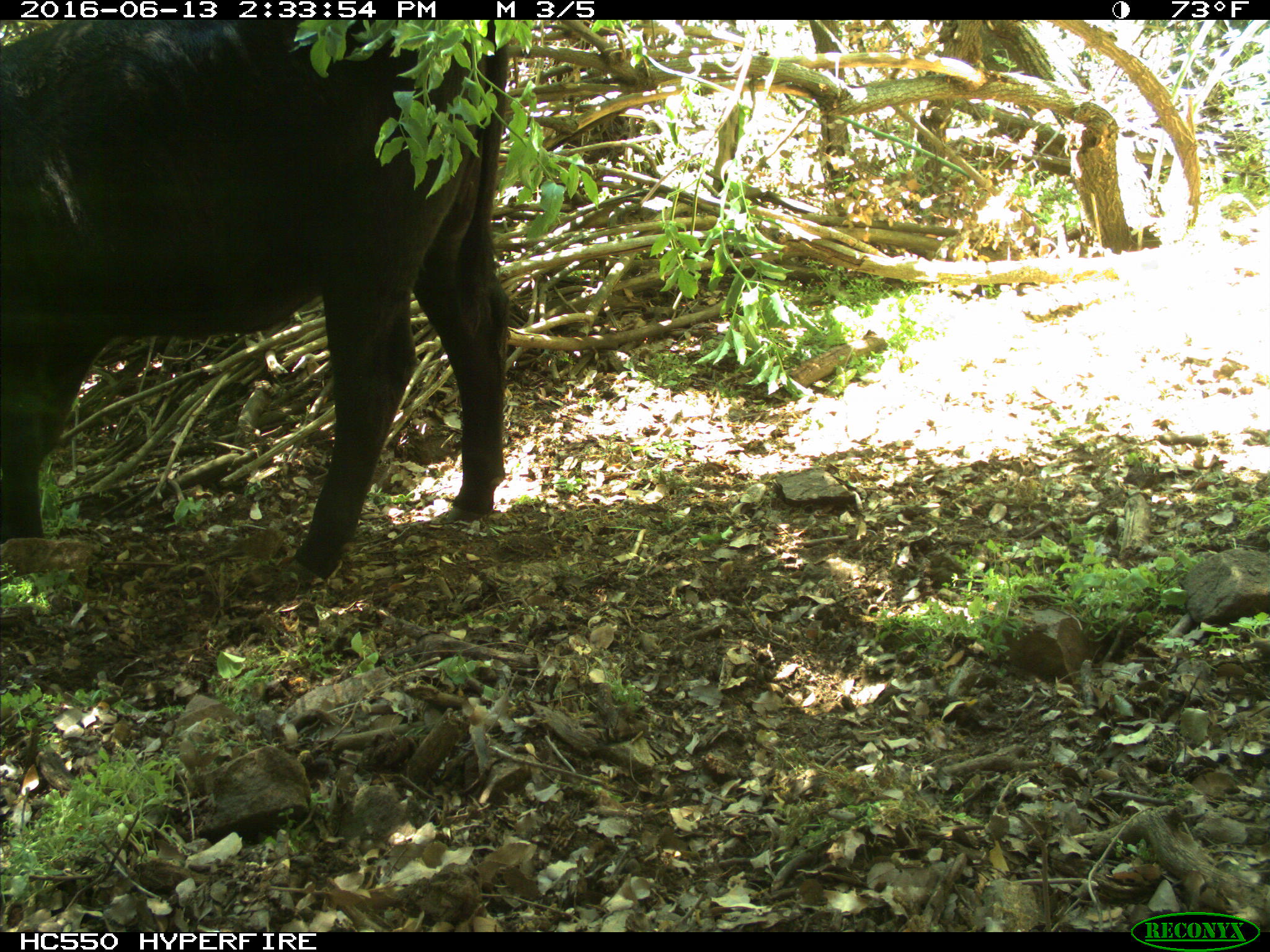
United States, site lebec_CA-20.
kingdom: Animalia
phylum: Chordata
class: Mammalia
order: Artiodactyla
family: Bovidae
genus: Bos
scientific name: Bos taurus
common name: domestic cow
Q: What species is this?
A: Bos taurus (domestic cow).